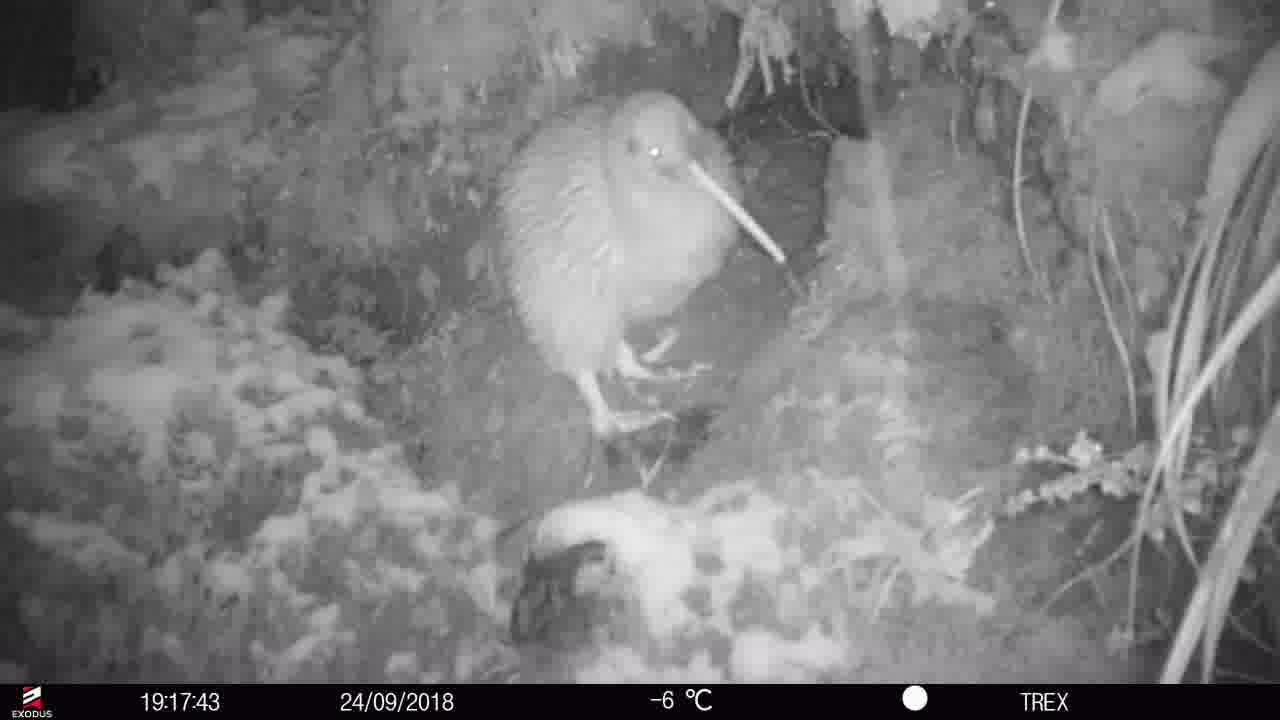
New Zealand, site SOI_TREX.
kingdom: Animalia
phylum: Chordata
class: Aves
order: Apterygiformes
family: Apterygidae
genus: Apteryx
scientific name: Apteryx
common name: kiwi